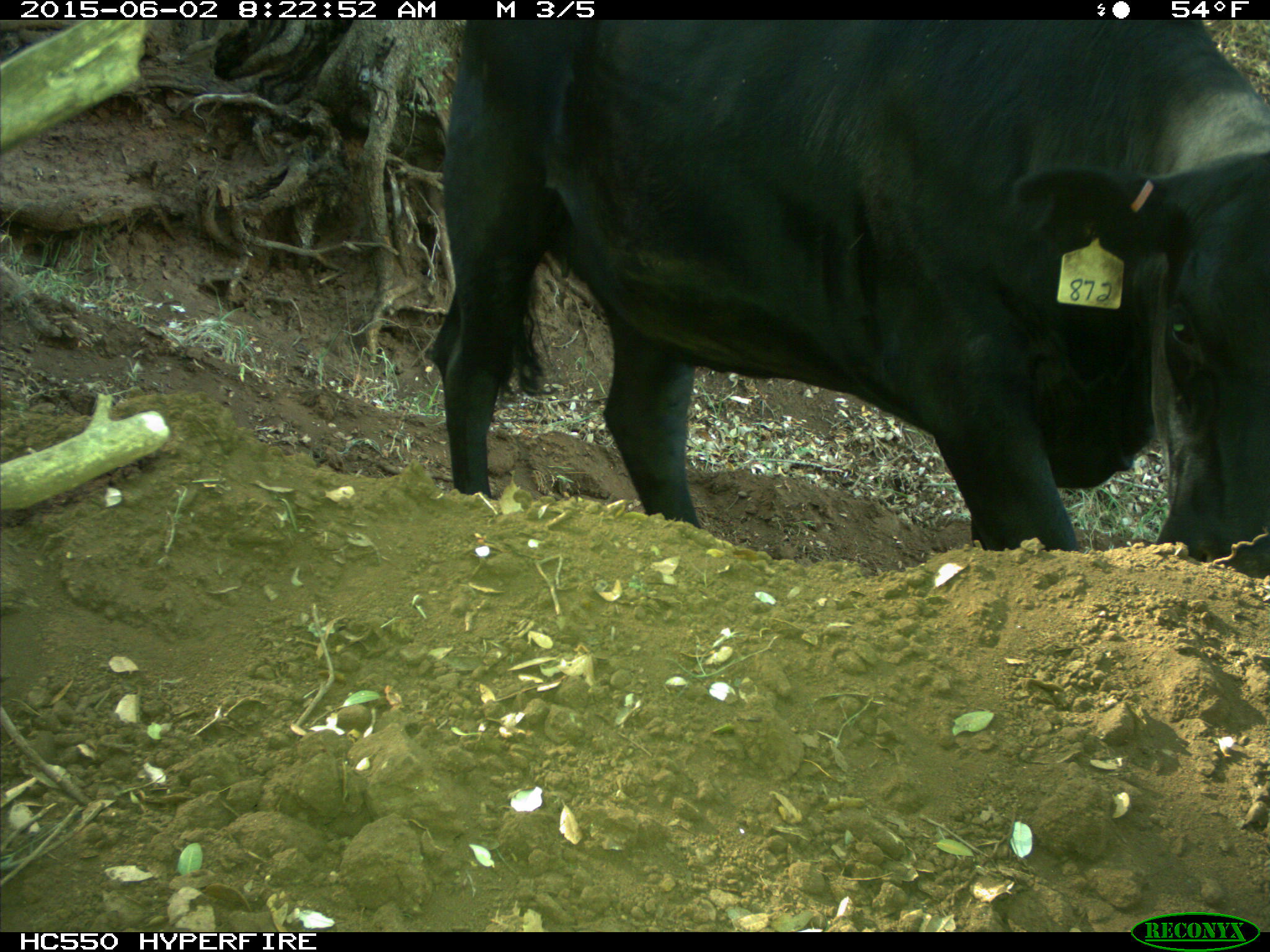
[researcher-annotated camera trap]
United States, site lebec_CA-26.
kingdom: Animalia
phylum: Chordata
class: Mammalia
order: Artiodactyla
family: Bovidae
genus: Bos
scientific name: Bos taurus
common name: domestic cow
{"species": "Bos taurus (domestic cow)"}